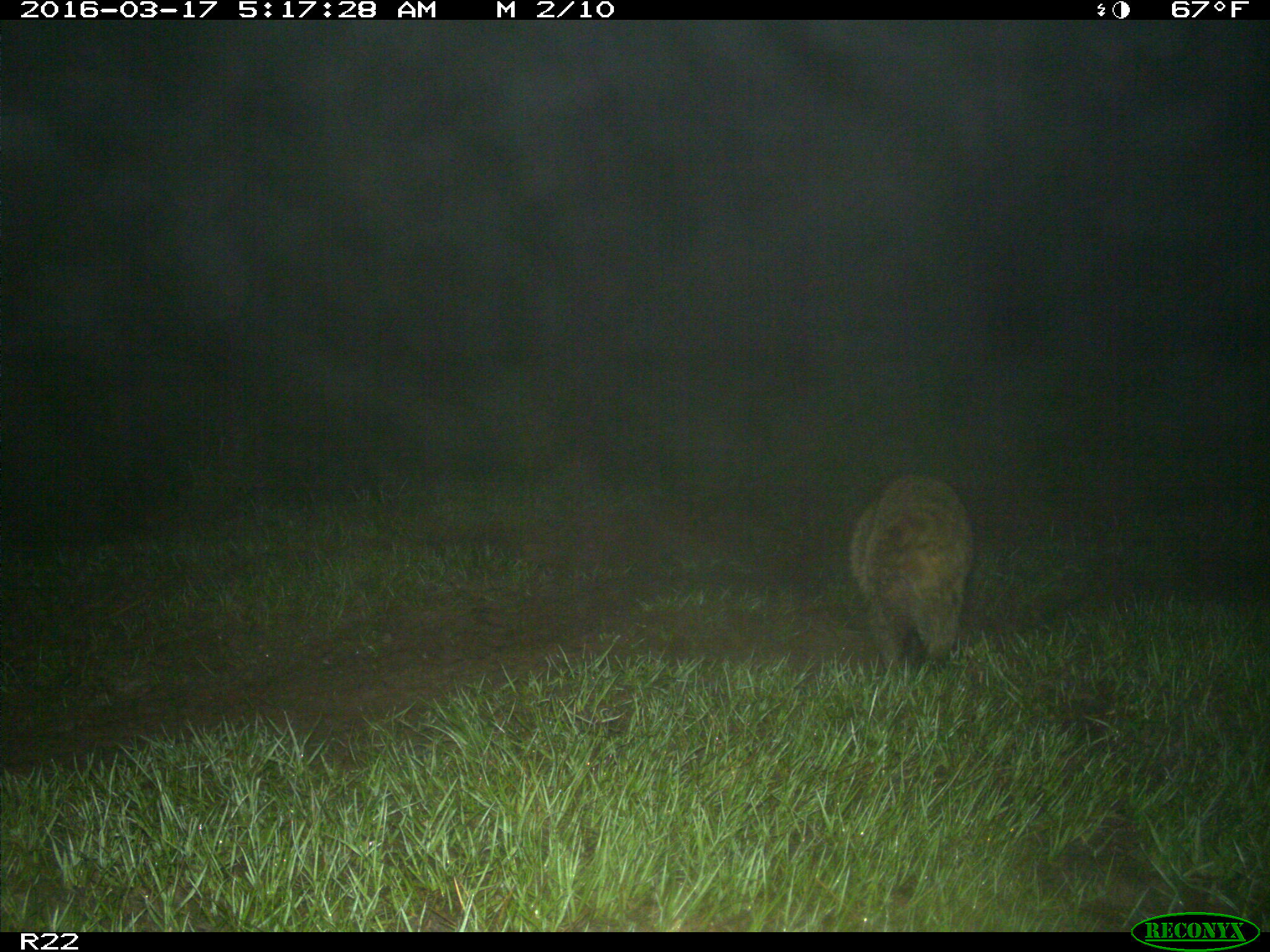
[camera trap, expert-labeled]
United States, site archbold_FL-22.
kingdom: Animalia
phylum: Chordata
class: Mammalia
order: Carnivora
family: Procyonidae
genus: Procyon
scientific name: Procyon lotor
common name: common raccoon